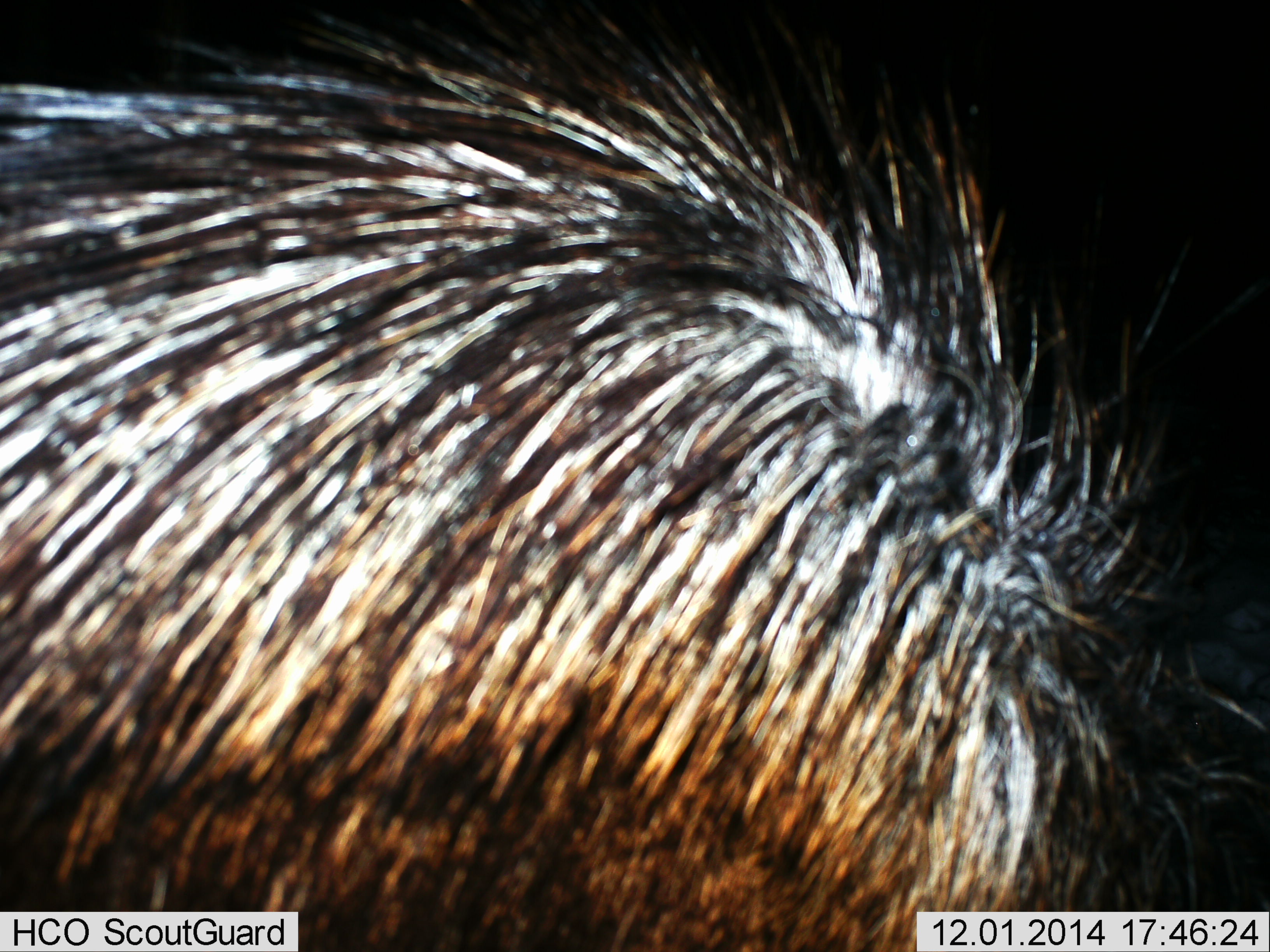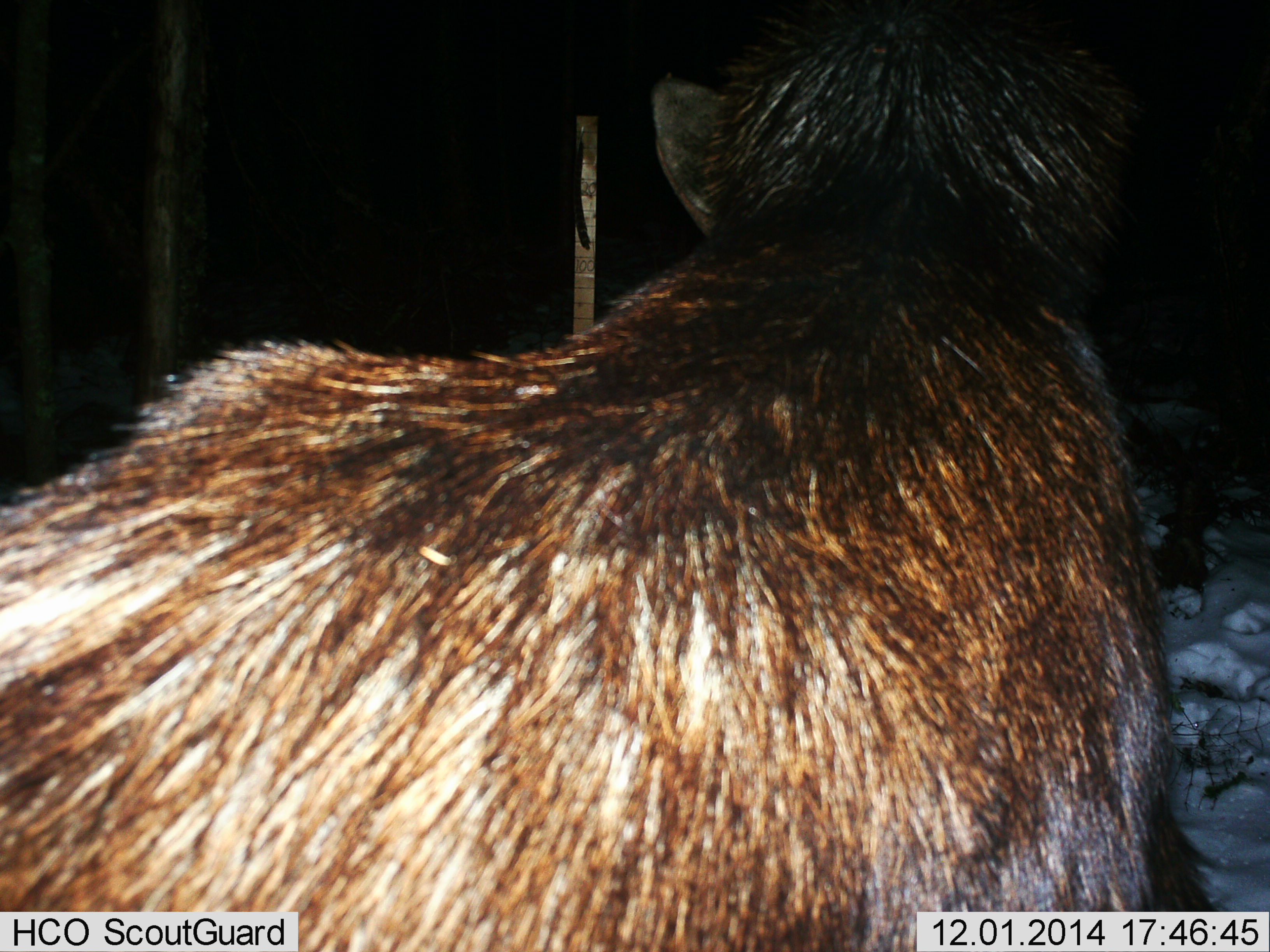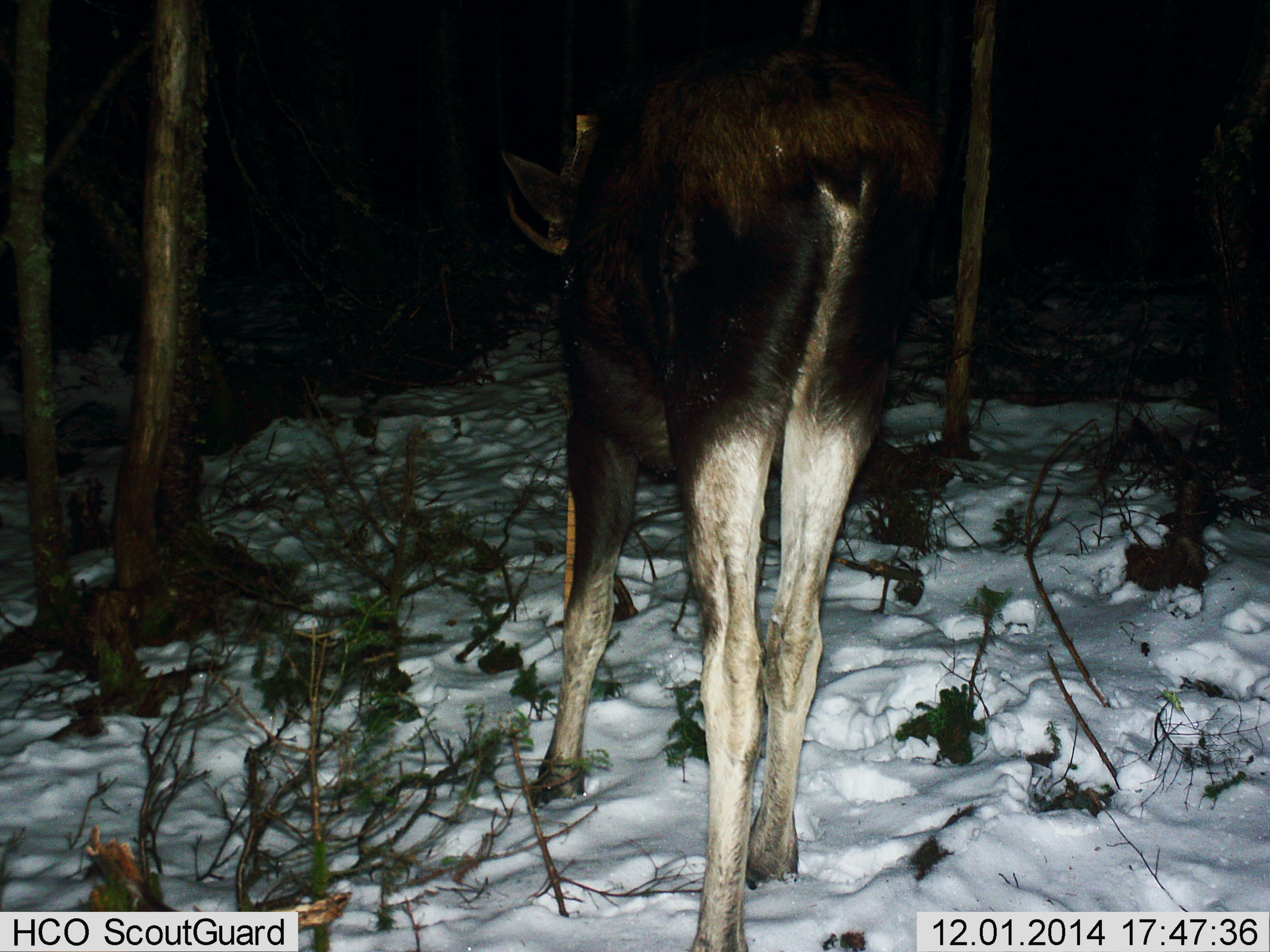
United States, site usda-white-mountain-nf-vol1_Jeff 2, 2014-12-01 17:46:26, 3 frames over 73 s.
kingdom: Animalia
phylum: Chordata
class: Mammalia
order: Artiodactyla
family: Cervidae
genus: Alces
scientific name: Alces alces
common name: moose